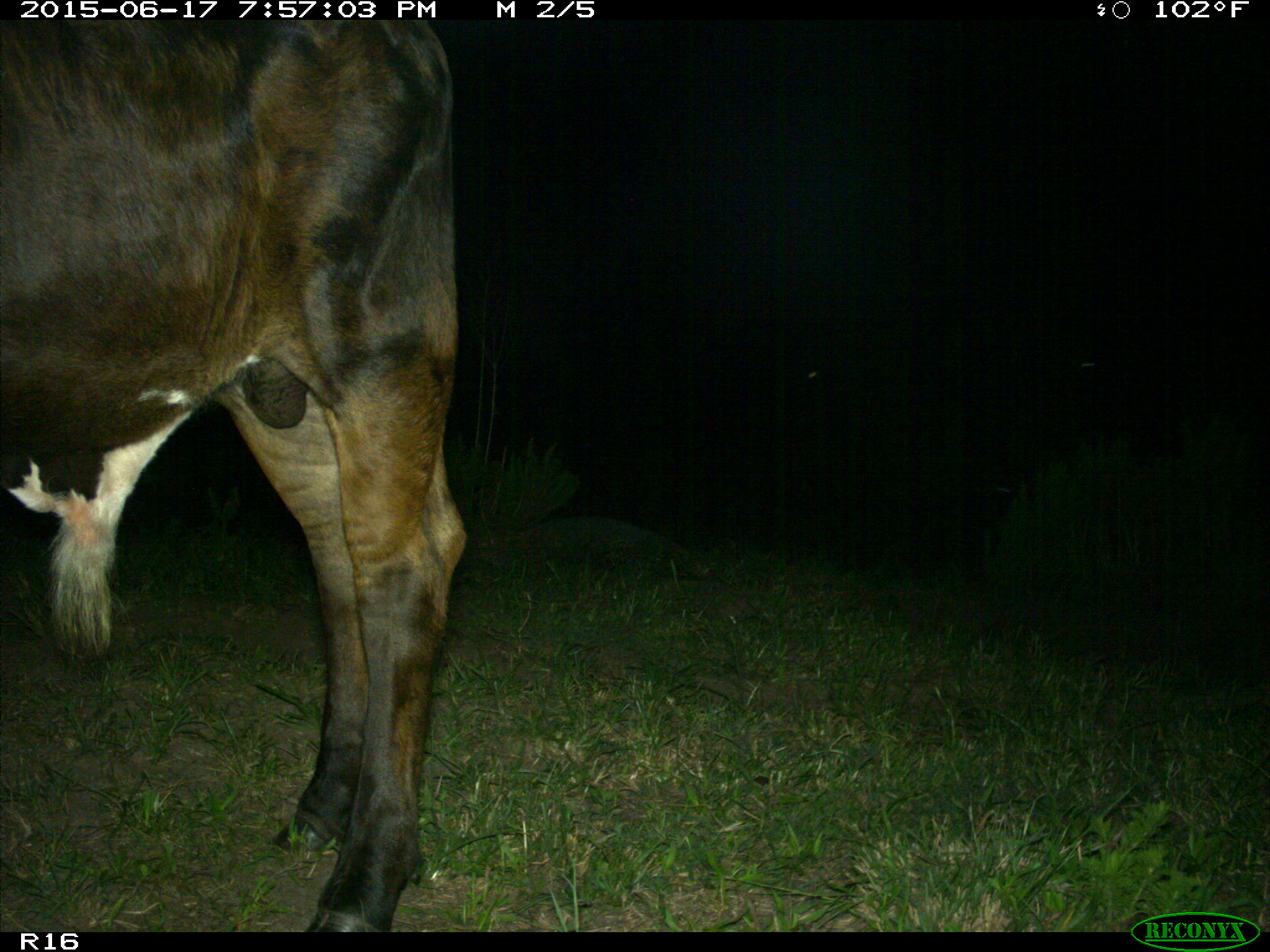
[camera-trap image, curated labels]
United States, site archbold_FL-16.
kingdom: Animalia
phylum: Chordata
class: Mammalia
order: Artiodactyla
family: Bovidae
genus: Bos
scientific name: Bos taurus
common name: domestic cow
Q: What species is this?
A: Bos taurus (domestic cow).